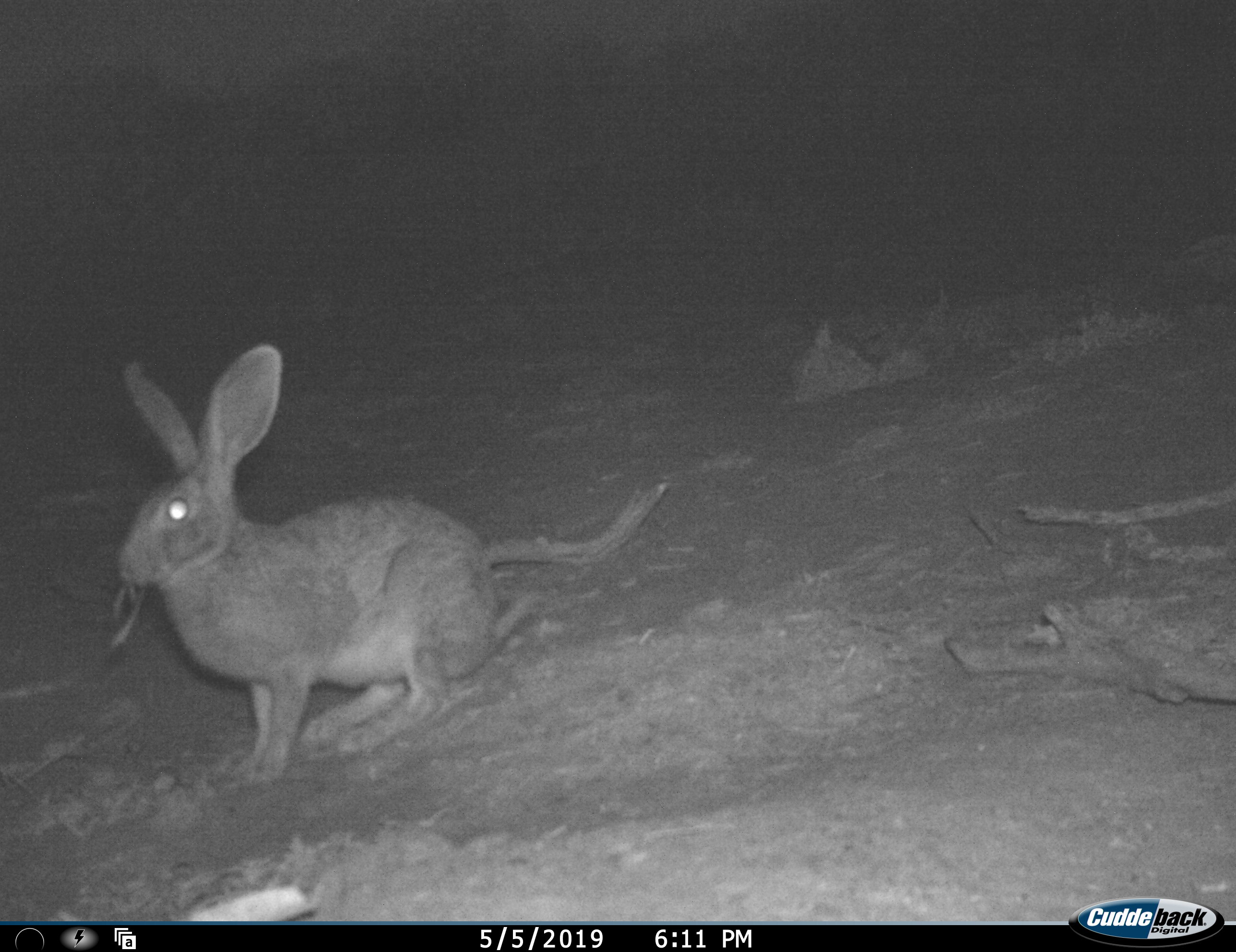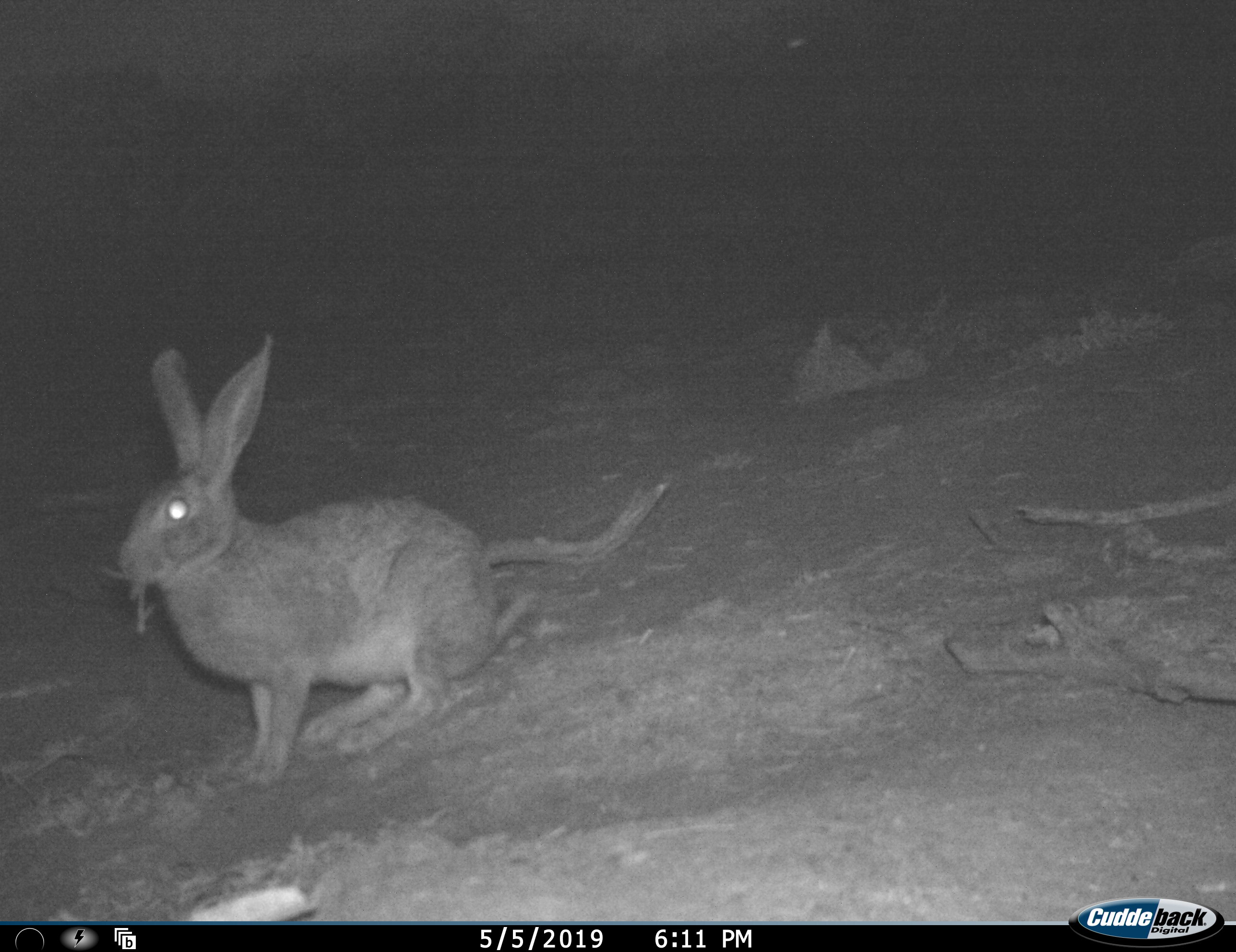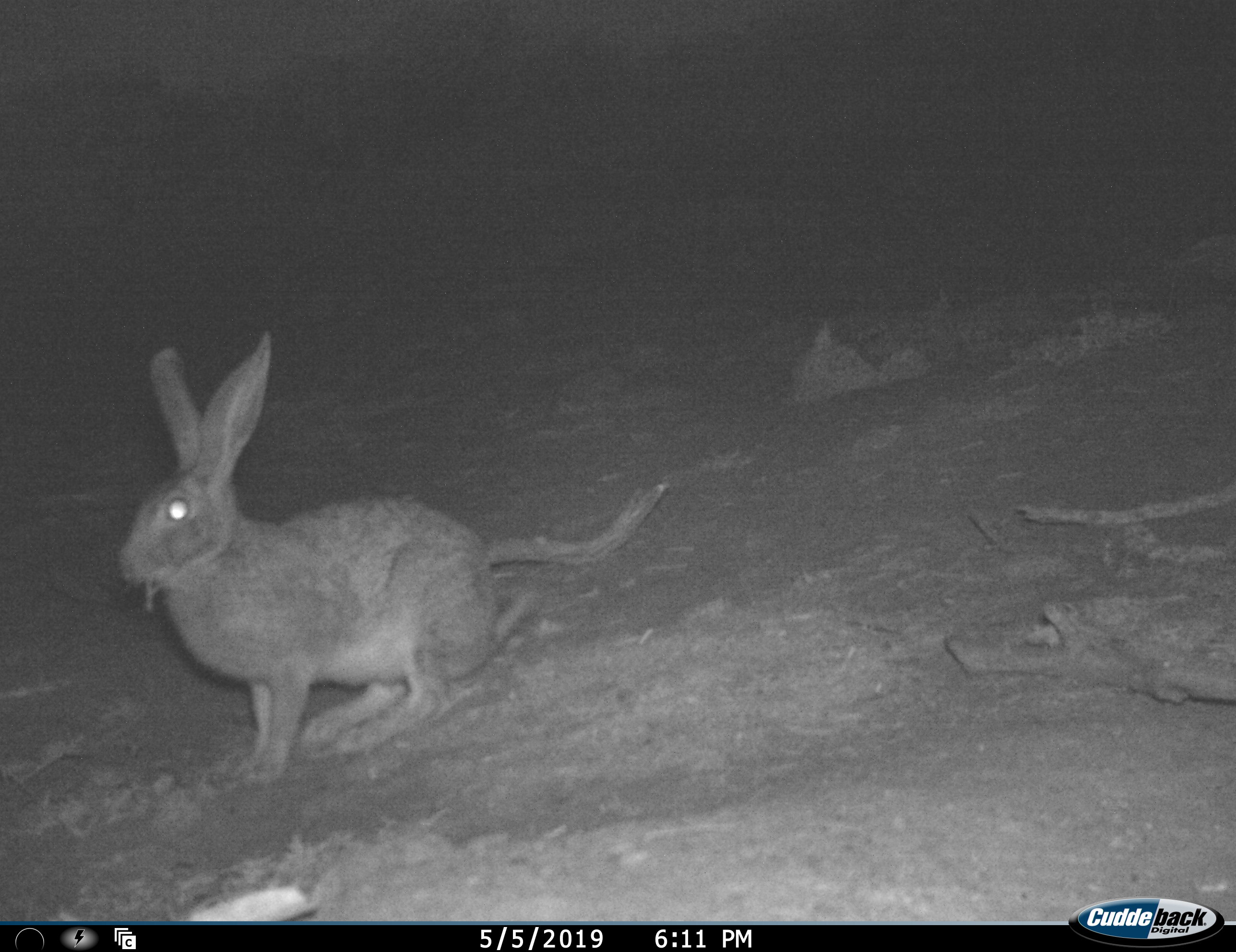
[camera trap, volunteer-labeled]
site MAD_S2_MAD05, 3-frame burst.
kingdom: Animalia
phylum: Chordata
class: Mammalia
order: Lagomorpha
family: Leporidae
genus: Lepus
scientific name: Lepus capensis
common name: cape hare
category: harecape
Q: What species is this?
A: Harecape (cape hare) (Lepus capensis).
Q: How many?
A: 1.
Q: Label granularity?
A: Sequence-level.